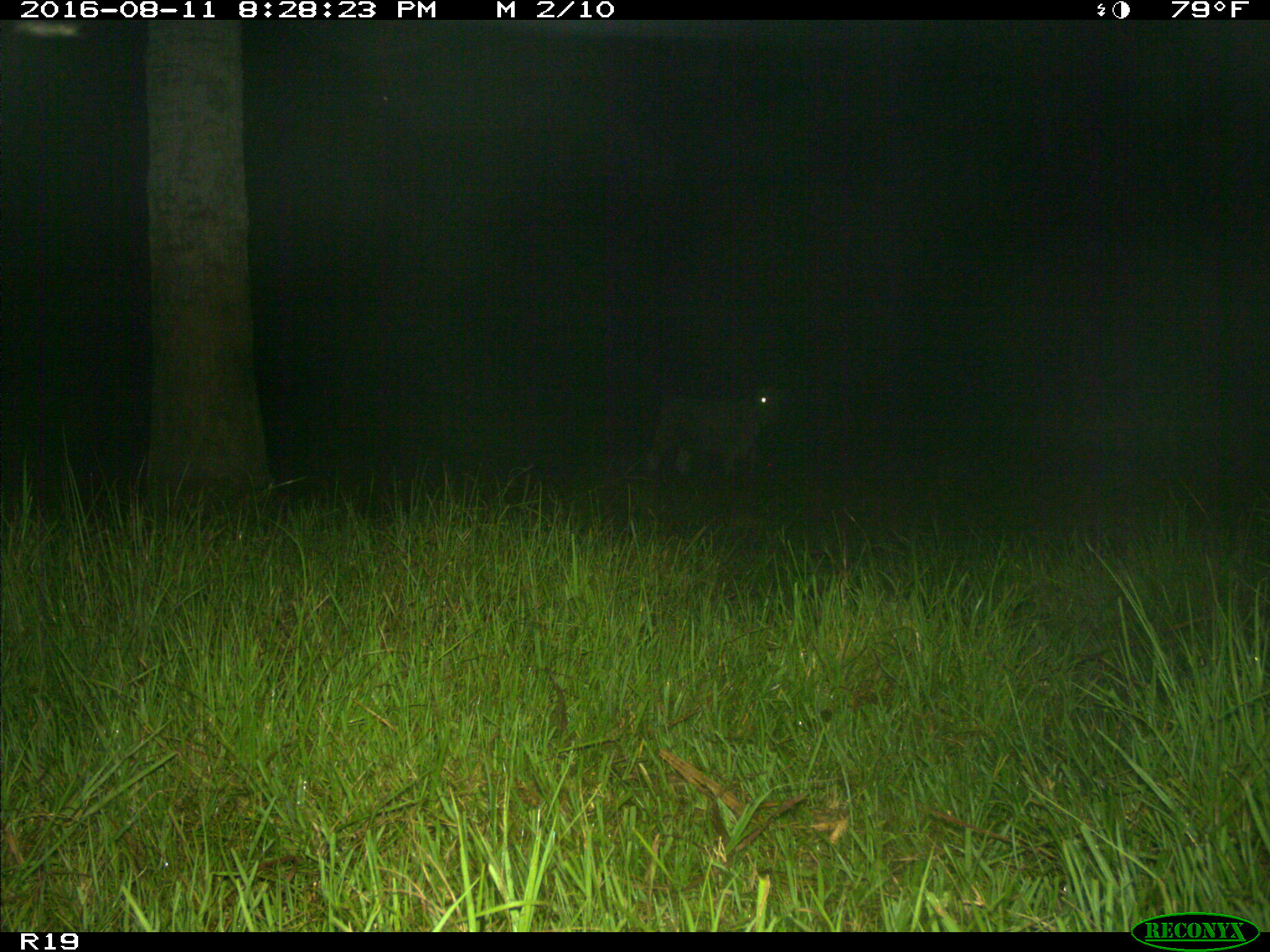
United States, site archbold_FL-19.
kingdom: Animalia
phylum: Chordata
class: Mammalia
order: Artiodactyla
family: Bovidae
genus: Bos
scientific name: Bos taurus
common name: domestic cow